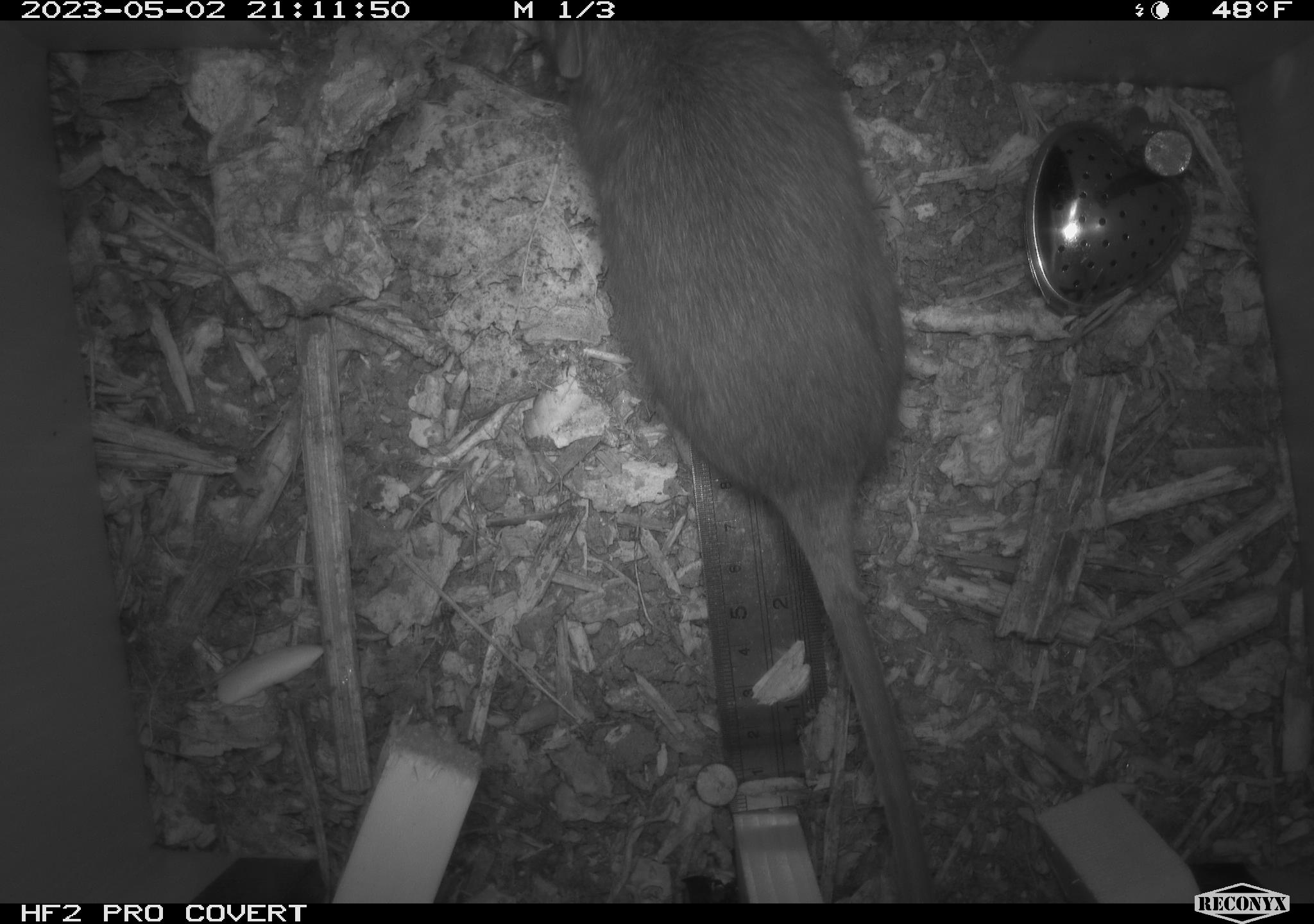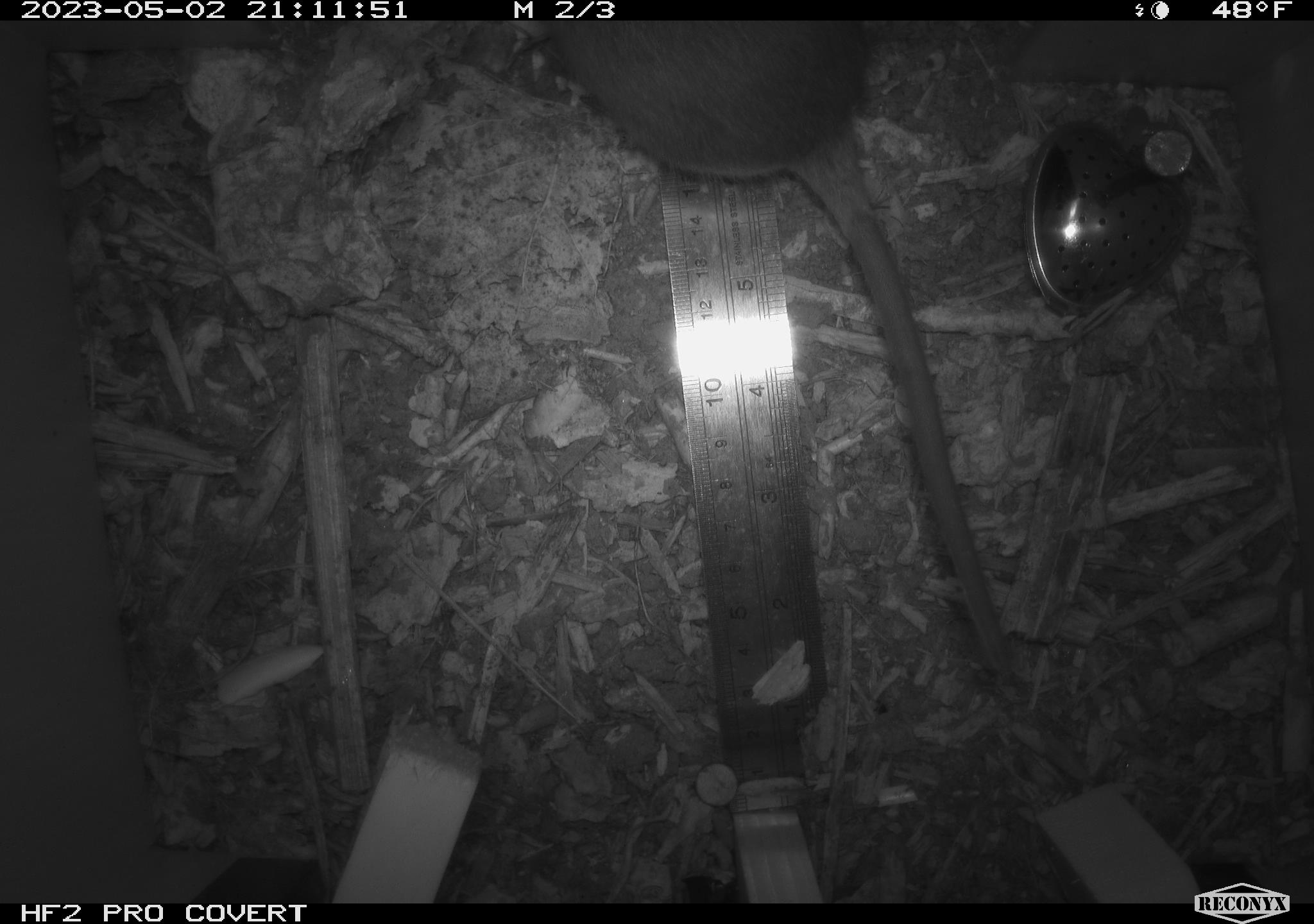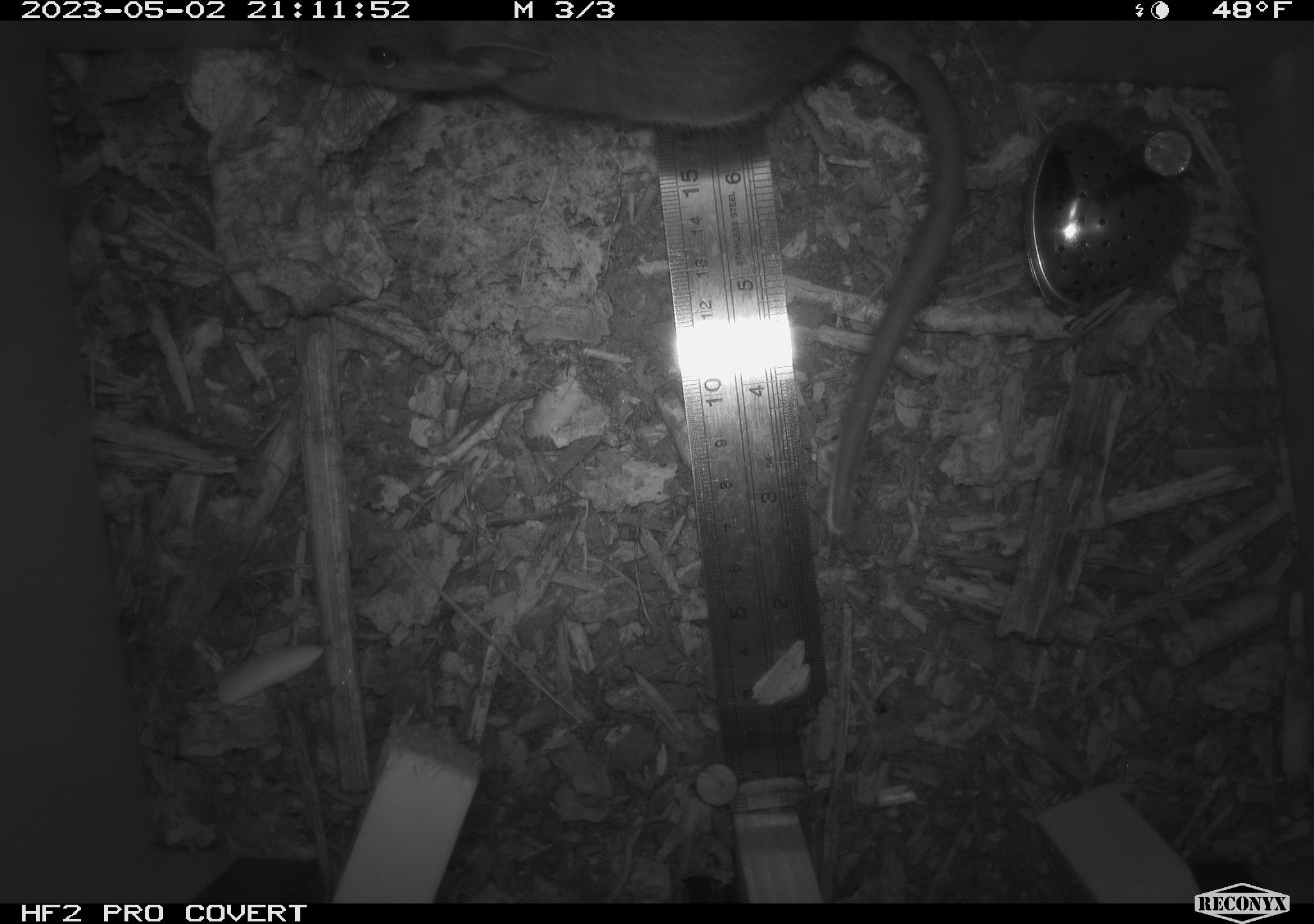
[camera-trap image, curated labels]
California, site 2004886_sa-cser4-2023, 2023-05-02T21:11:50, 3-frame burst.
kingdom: Animalia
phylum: Chordata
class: Mammalia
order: Rodentia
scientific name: Rodentia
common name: woodrat or rat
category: woodrat or rat species